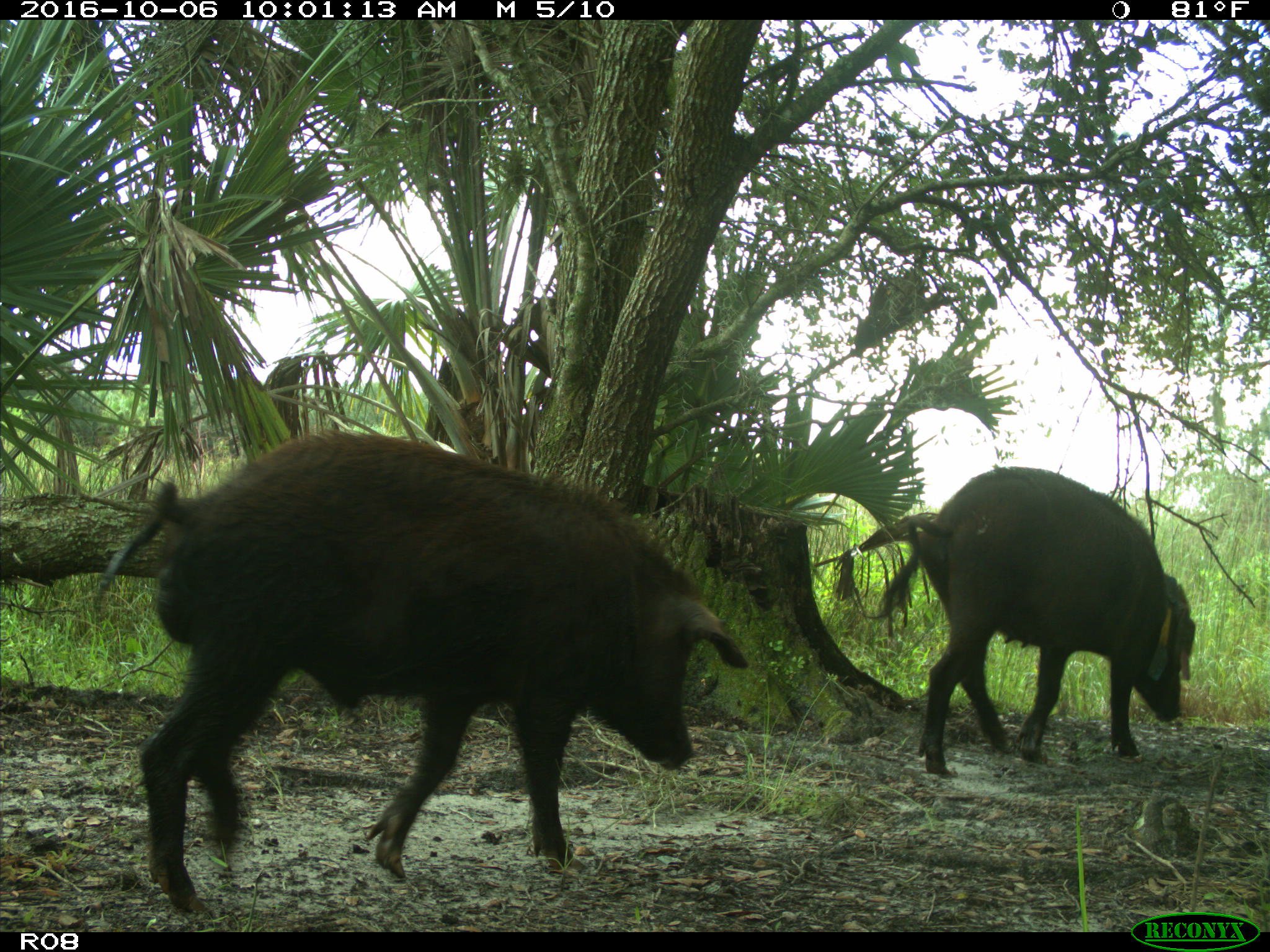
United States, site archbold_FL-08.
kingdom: Animalia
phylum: Chordata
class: Mammalia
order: Artiodactyla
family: Suidae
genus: Sus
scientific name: Sus scrofa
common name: wild boar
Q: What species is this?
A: Sus scrofa (wild boar).